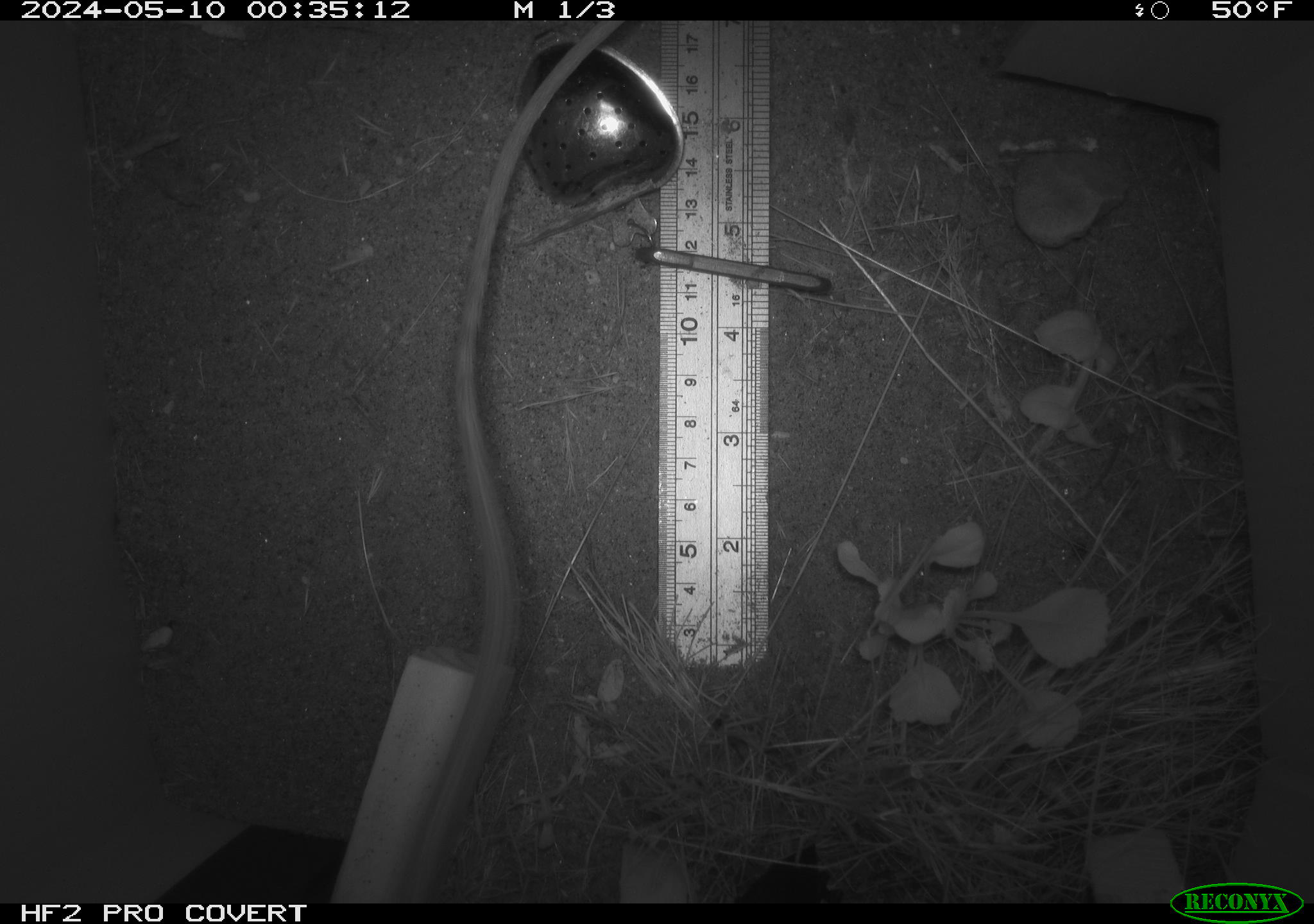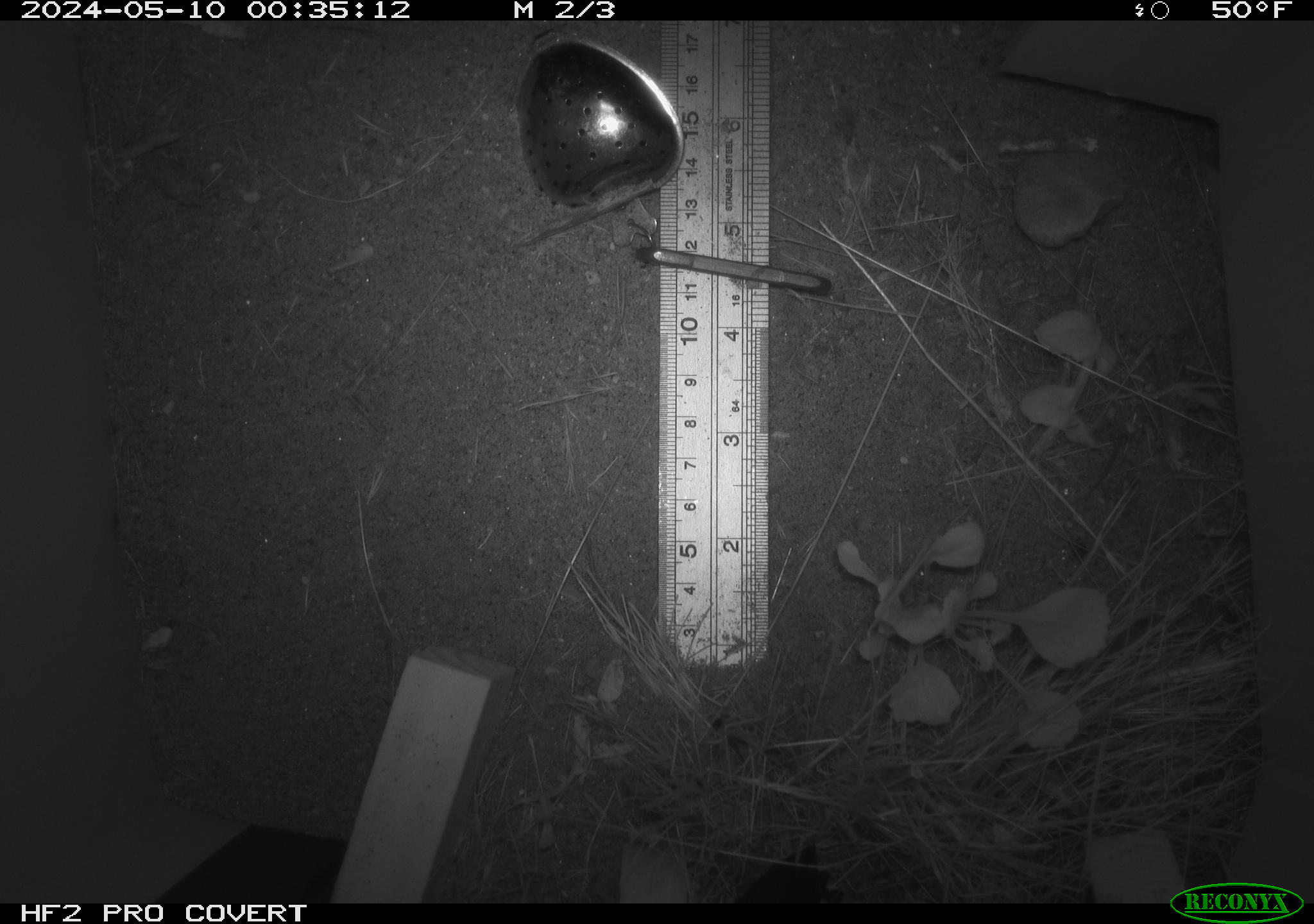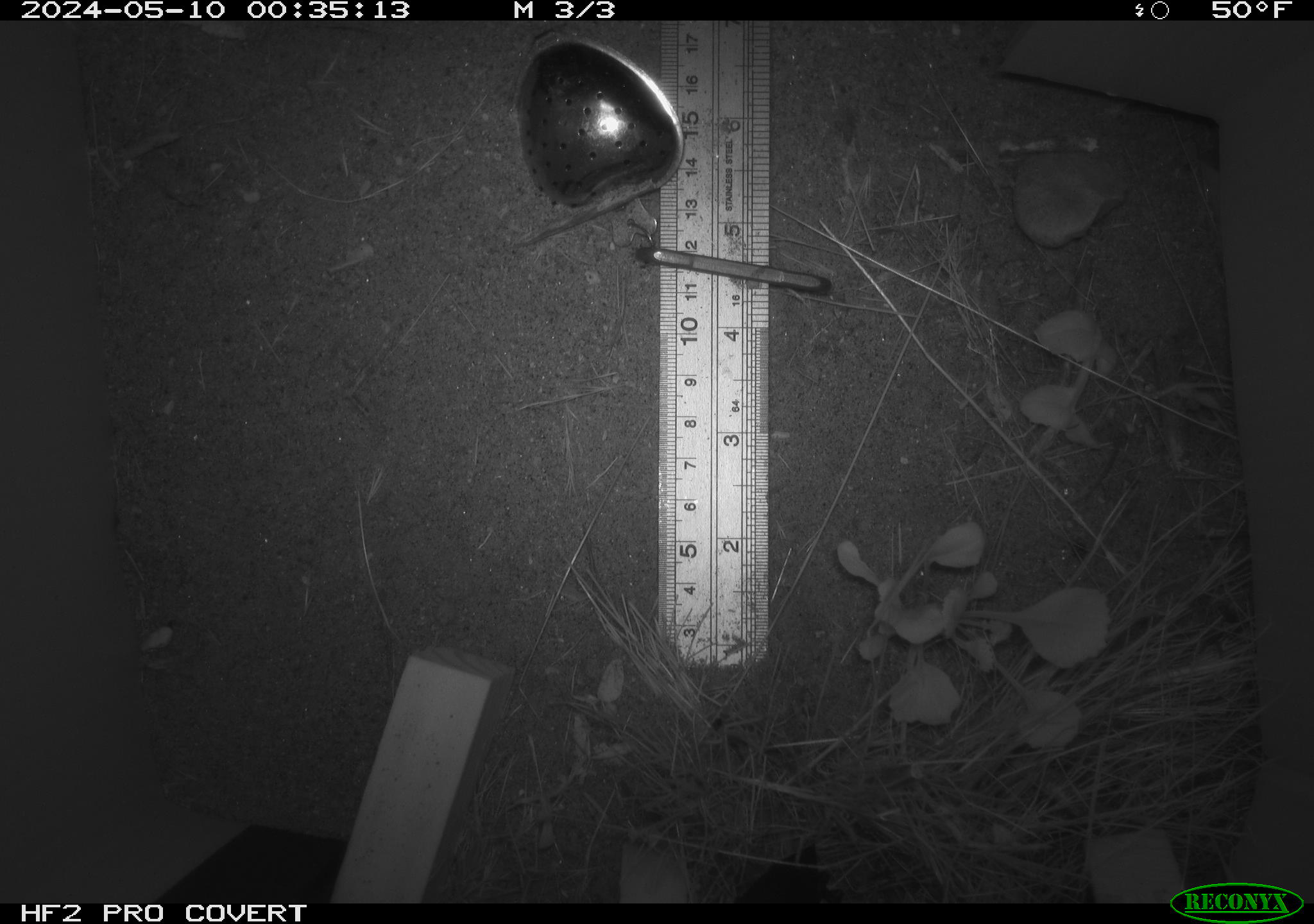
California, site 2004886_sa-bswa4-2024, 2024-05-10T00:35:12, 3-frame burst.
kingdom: Animalia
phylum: Chordata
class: Mammalia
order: Rodentia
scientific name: Rodentia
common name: rodent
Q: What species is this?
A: Rodent (Rodentia).